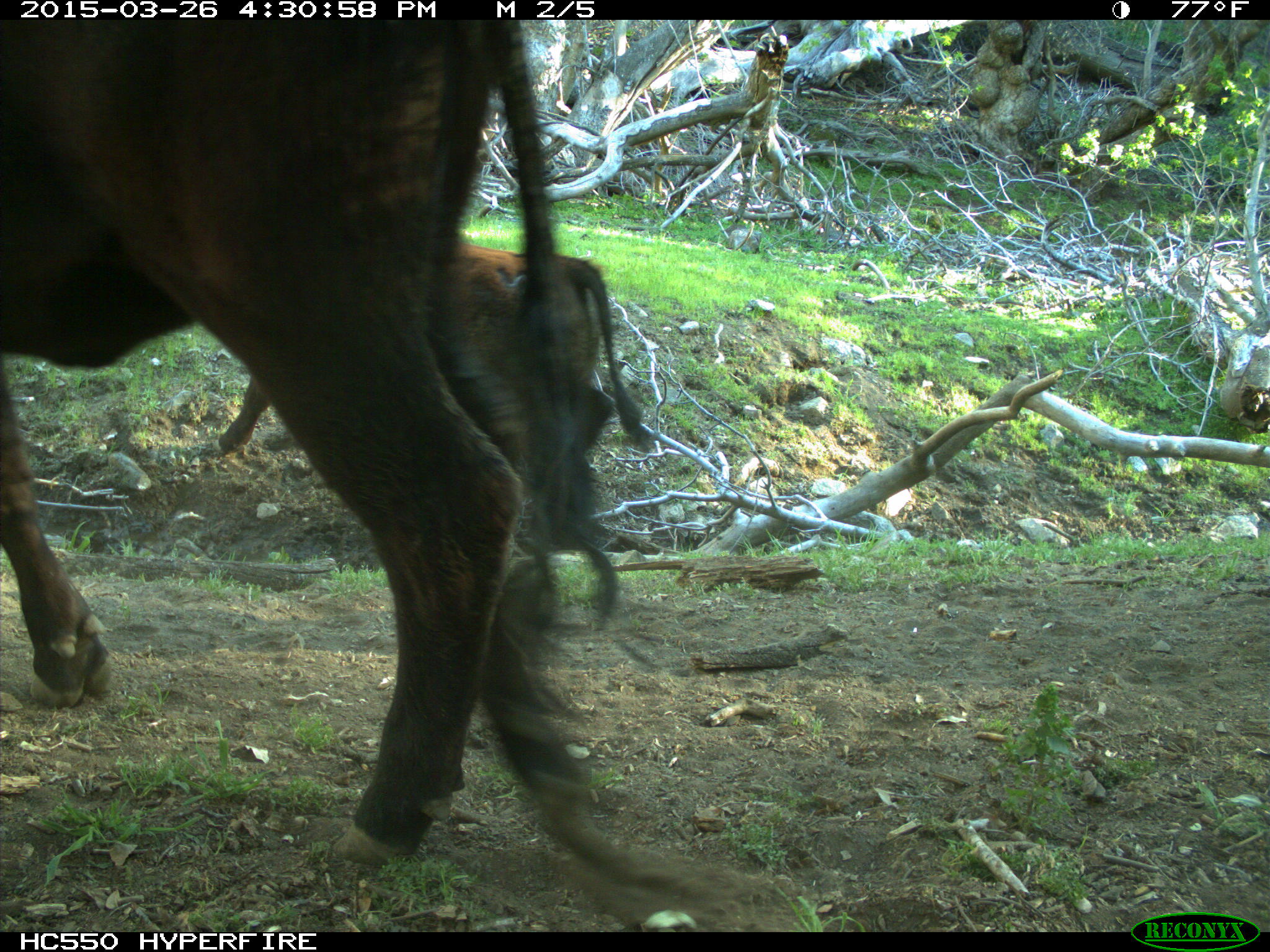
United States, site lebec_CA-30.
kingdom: Animalia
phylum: Chordata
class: Mammalia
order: Artiodactyla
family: Bovidae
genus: Bos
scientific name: Bos taurus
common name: domestic cow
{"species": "Bos taurus (domestic cow)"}